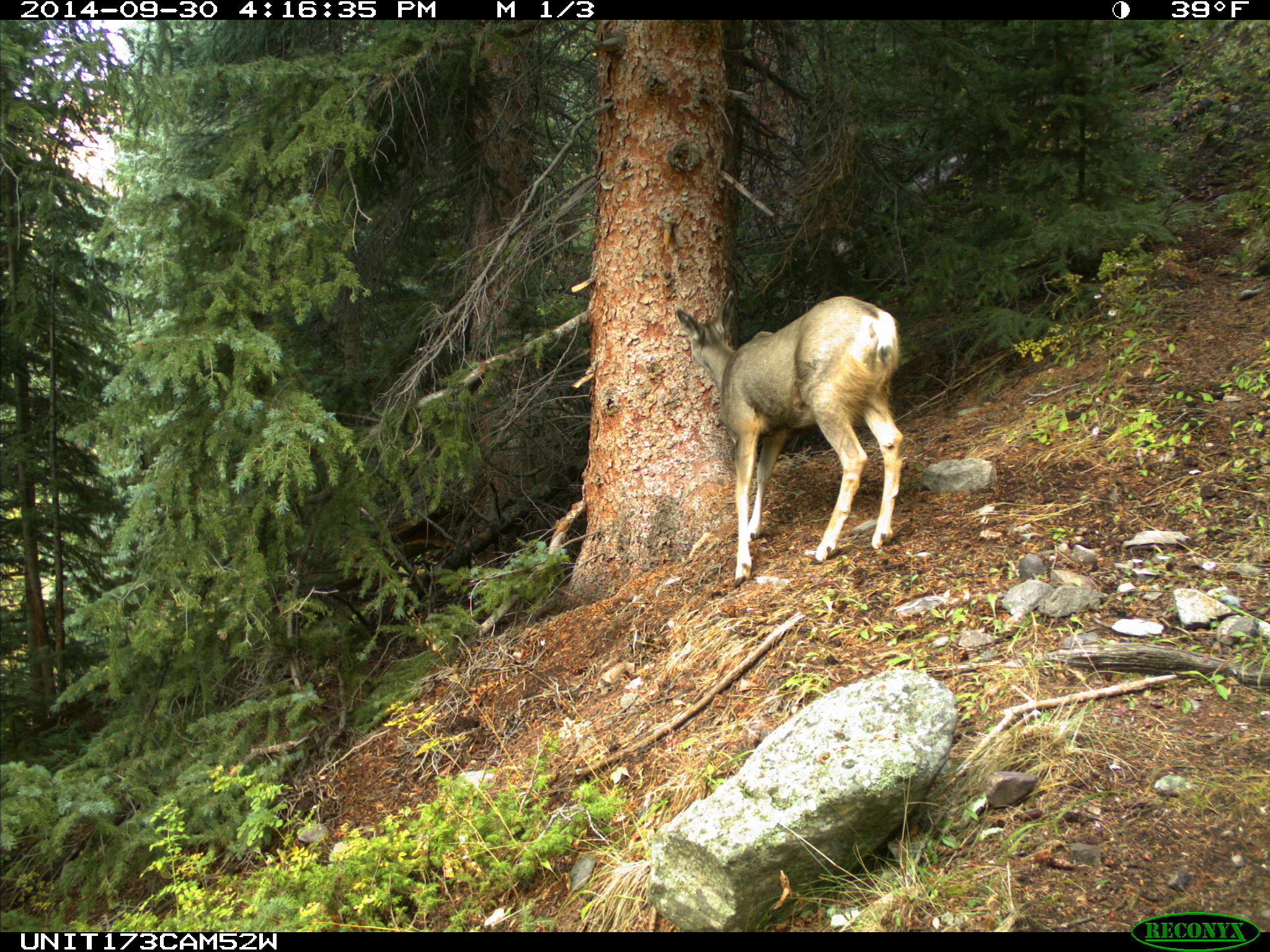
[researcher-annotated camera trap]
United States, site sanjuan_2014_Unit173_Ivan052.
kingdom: Animalia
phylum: Chordata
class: Mammalia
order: Artiodactyla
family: Cervidae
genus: Odocoileus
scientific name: Odocoileus hemionus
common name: mule deer